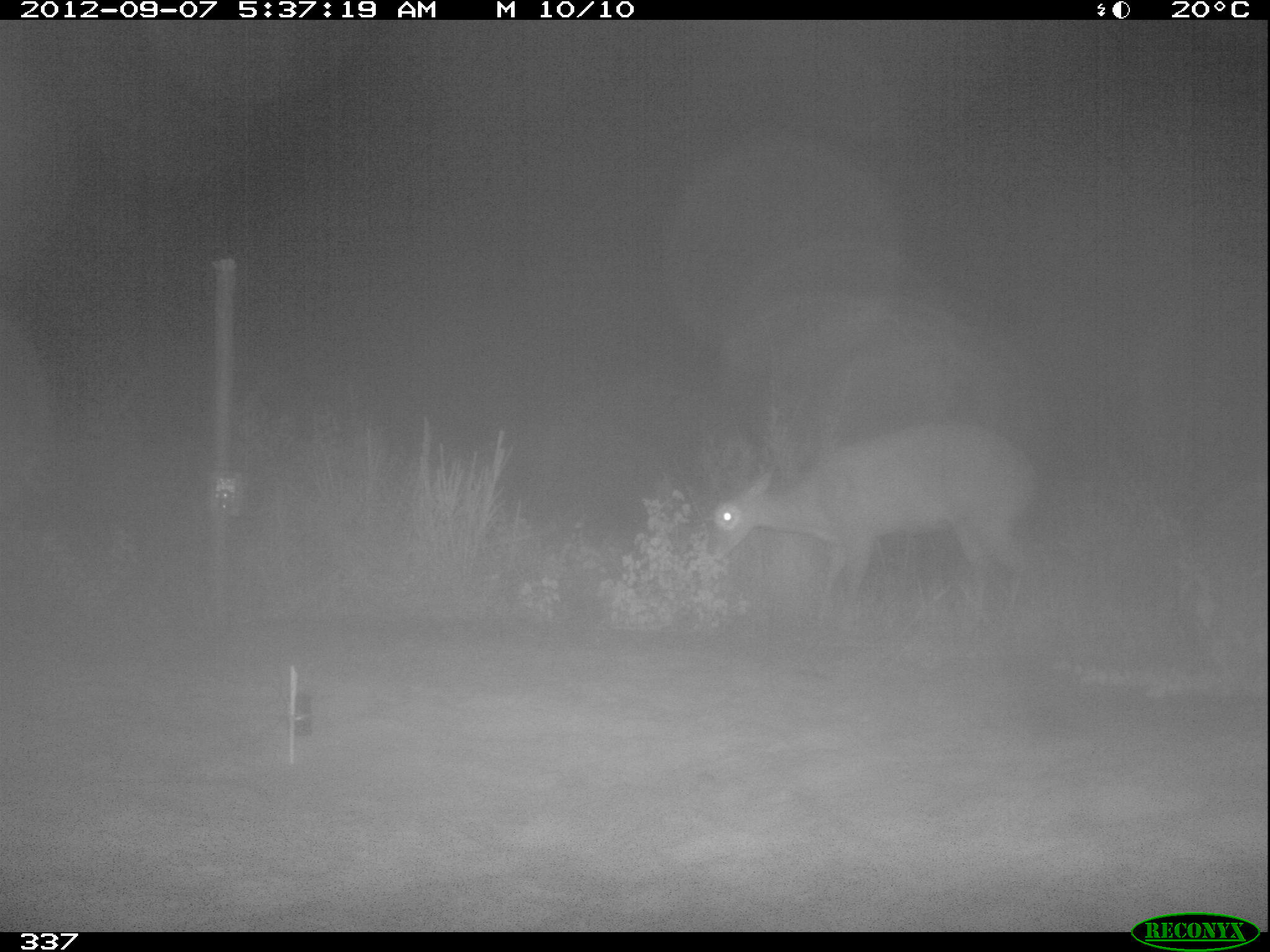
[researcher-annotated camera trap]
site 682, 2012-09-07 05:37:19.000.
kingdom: Animalia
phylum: Chordata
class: Mammalia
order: Artiodactyla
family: Cervidae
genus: Mazama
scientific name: Mazama americana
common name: red brocket